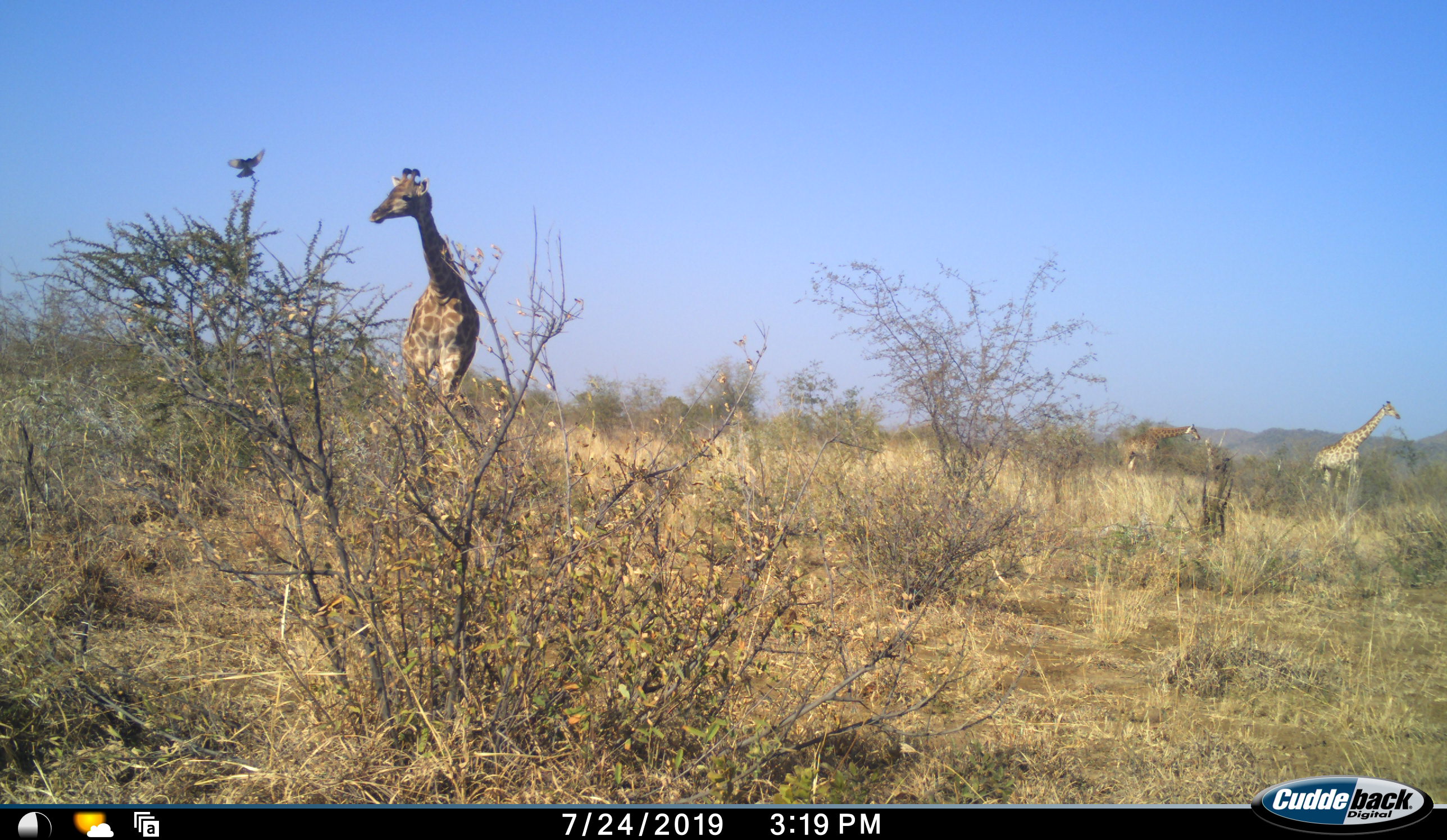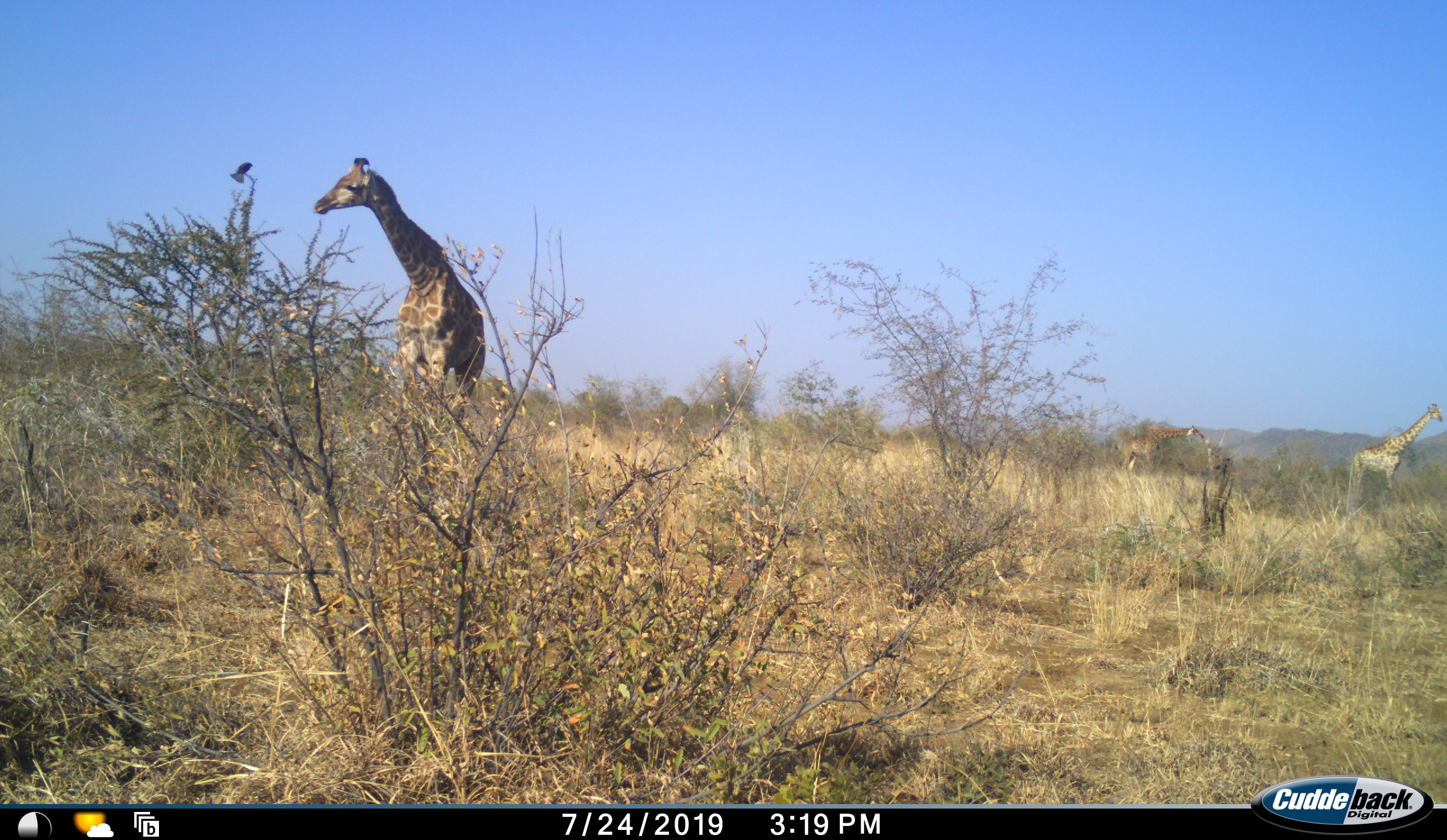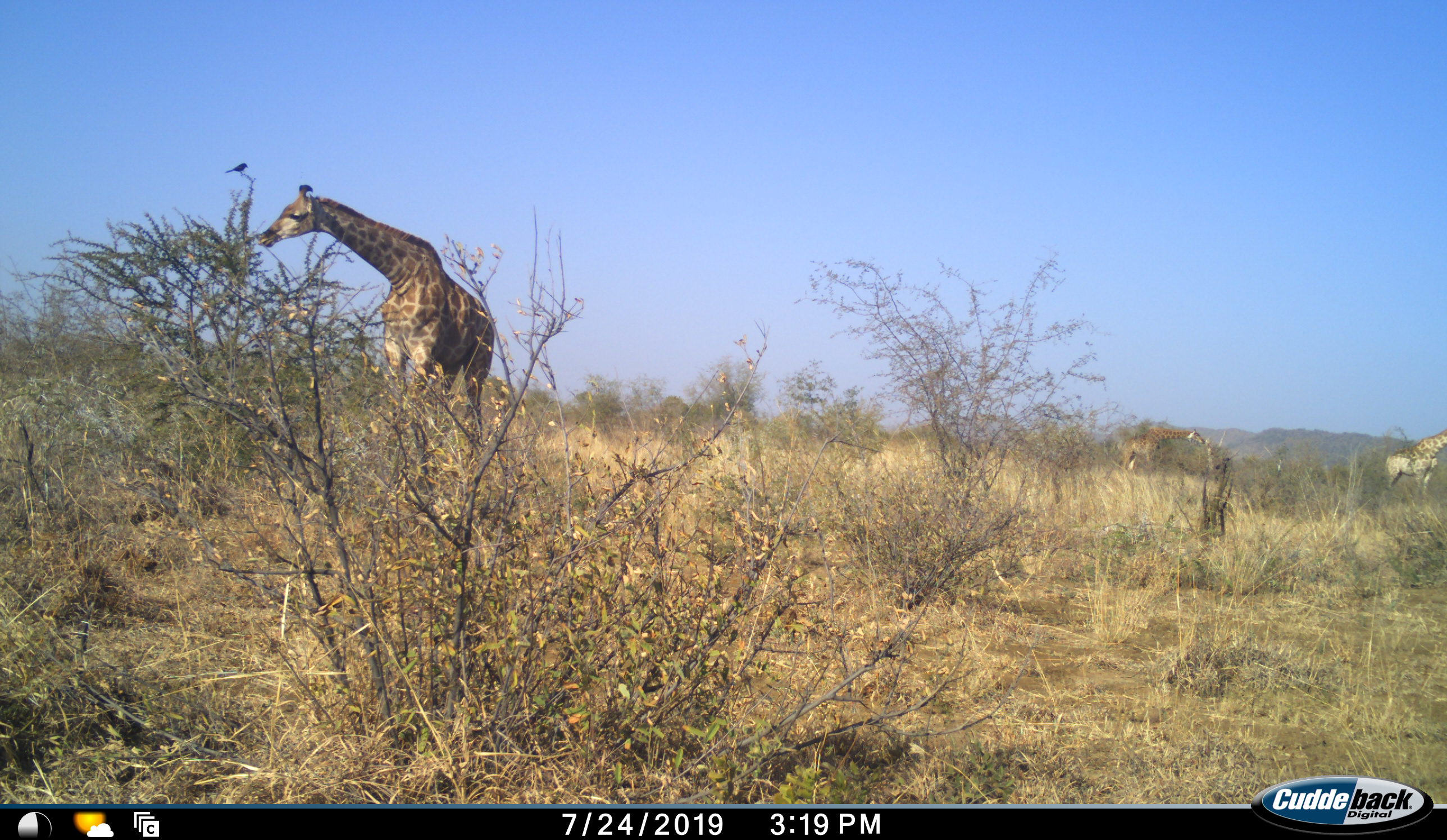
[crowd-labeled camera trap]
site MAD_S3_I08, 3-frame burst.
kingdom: Animalia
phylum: Chordata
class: Mammalia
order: Artiodactyla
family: Giraffidae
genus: Giraffa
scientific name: Giraffa camelopardalis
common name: giraffe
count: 3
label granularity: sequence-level